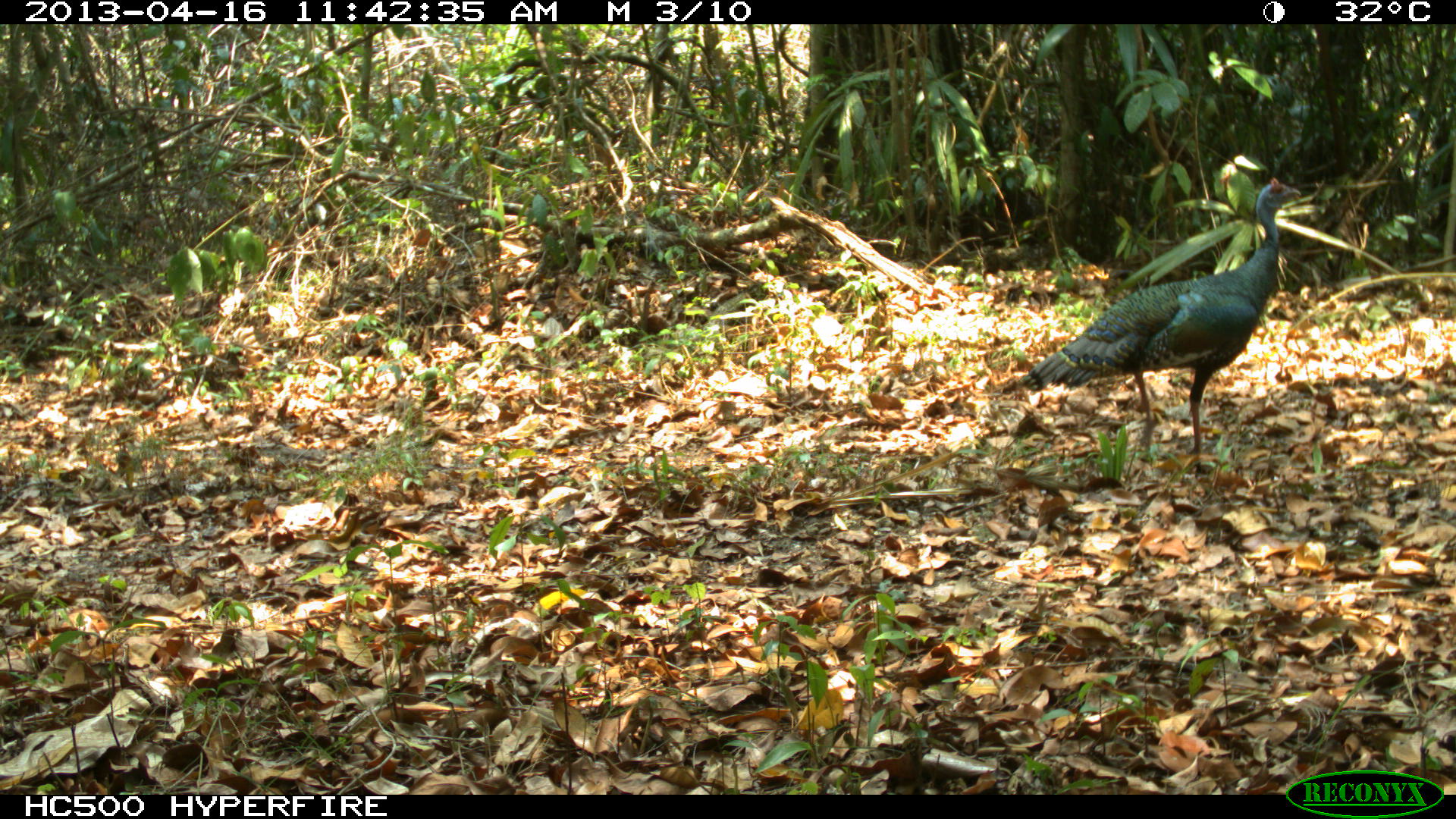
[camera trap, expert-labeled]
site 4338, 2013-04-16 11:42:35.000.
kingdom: Animalia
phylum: Chordata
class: Aves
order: Galliformes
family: Phasianidae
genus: Meleagris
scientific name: Meleagris ocellata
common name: ocellated turkey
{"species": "Meleagris ocellata (ocellated turkey)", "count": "1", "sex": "male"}